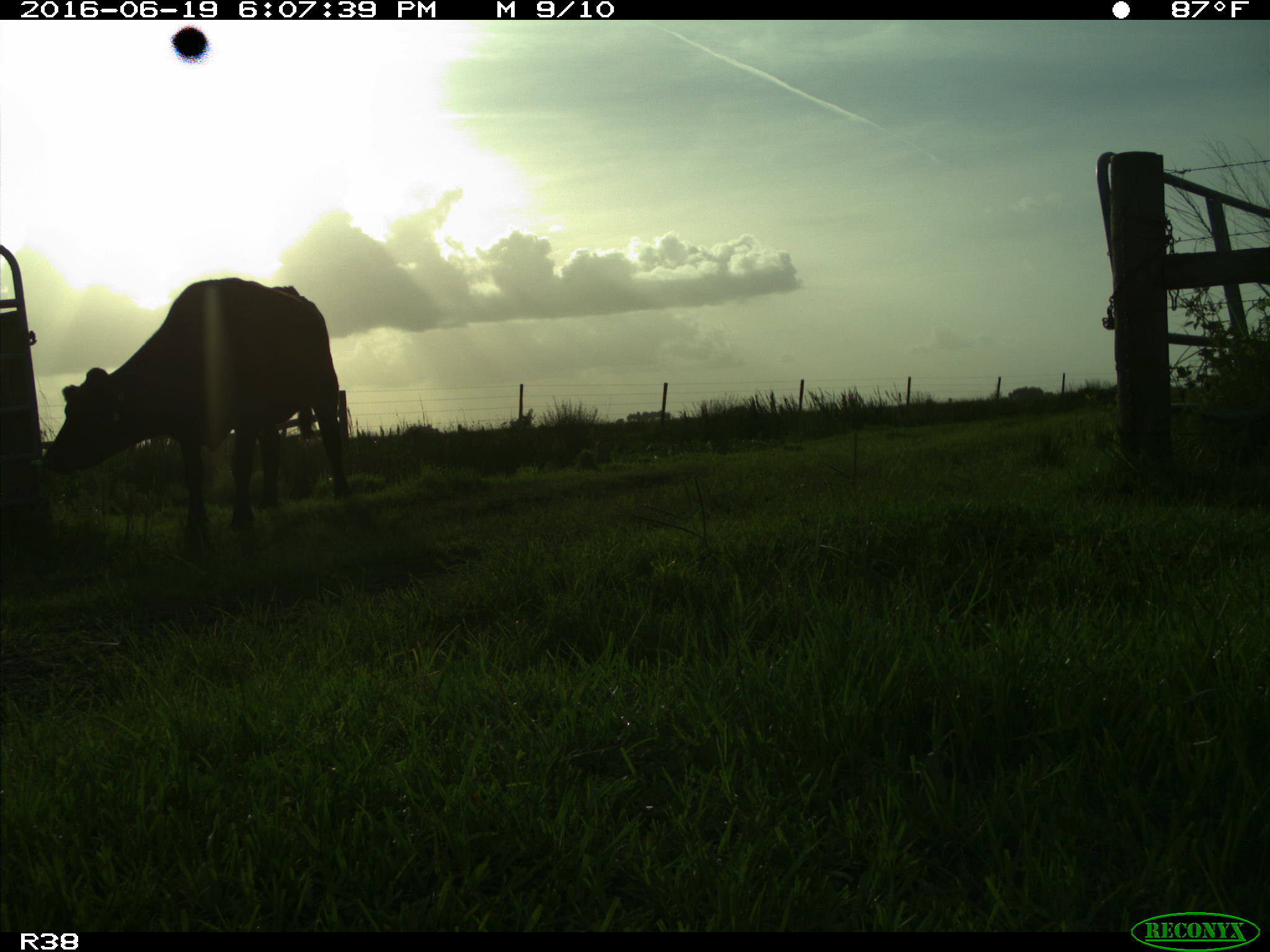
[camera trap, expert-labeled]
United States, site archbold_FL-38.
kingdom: Animalia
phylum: Chordata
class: Mammalia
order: Artiodactyla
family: Bovidae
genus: Bos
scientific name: Bos taurus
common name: domestic cow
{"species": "Bos taurus (domestic cow)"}